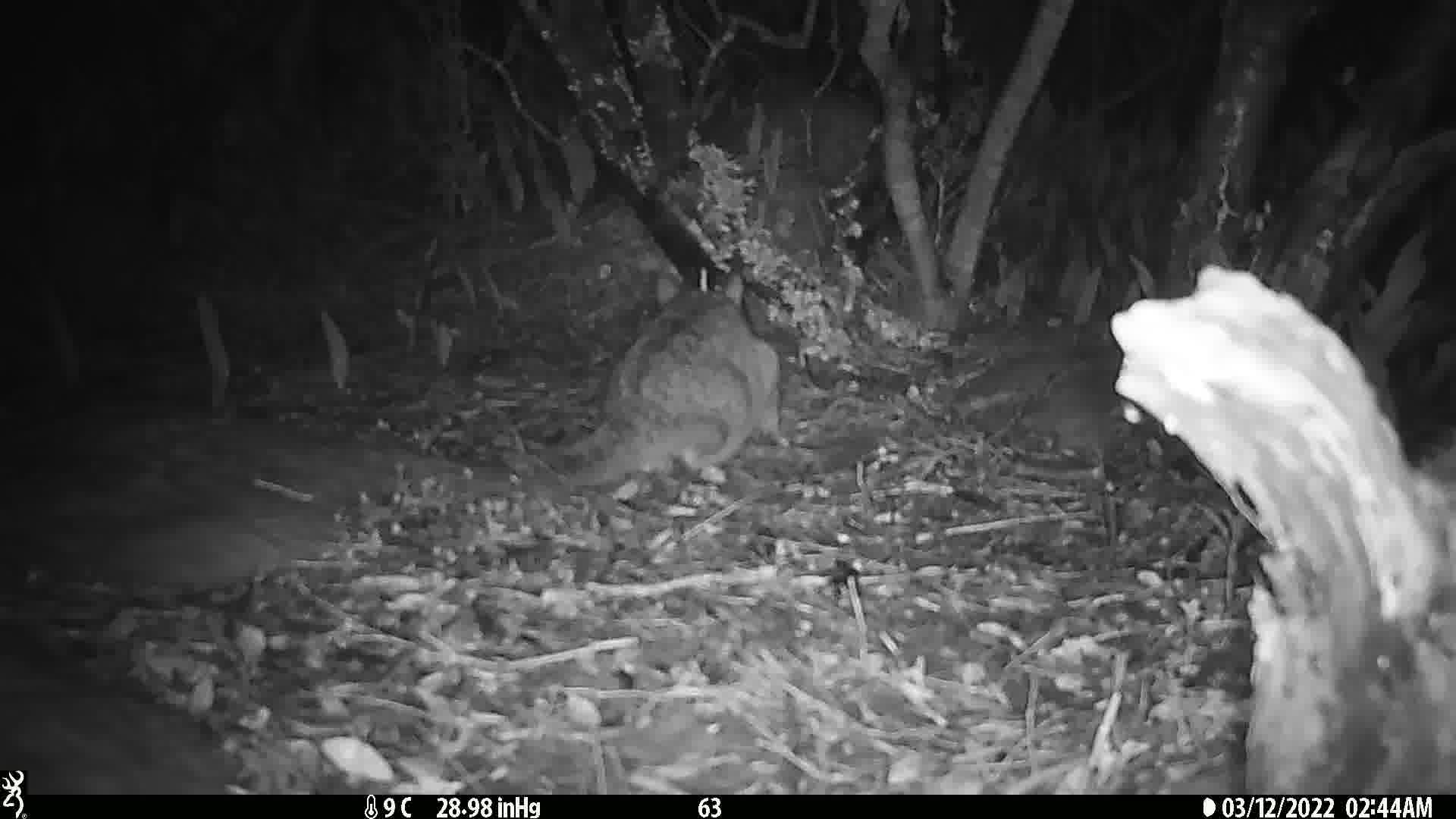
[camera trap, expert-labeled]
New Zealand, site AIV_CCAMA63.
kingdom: Animalia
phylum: Chordata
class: Mammalia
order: Carnivora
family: Felidae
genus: Felis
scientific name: Felis catus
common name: domestic cat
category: cat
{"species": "cat (domestic cat) (Felis catus)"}